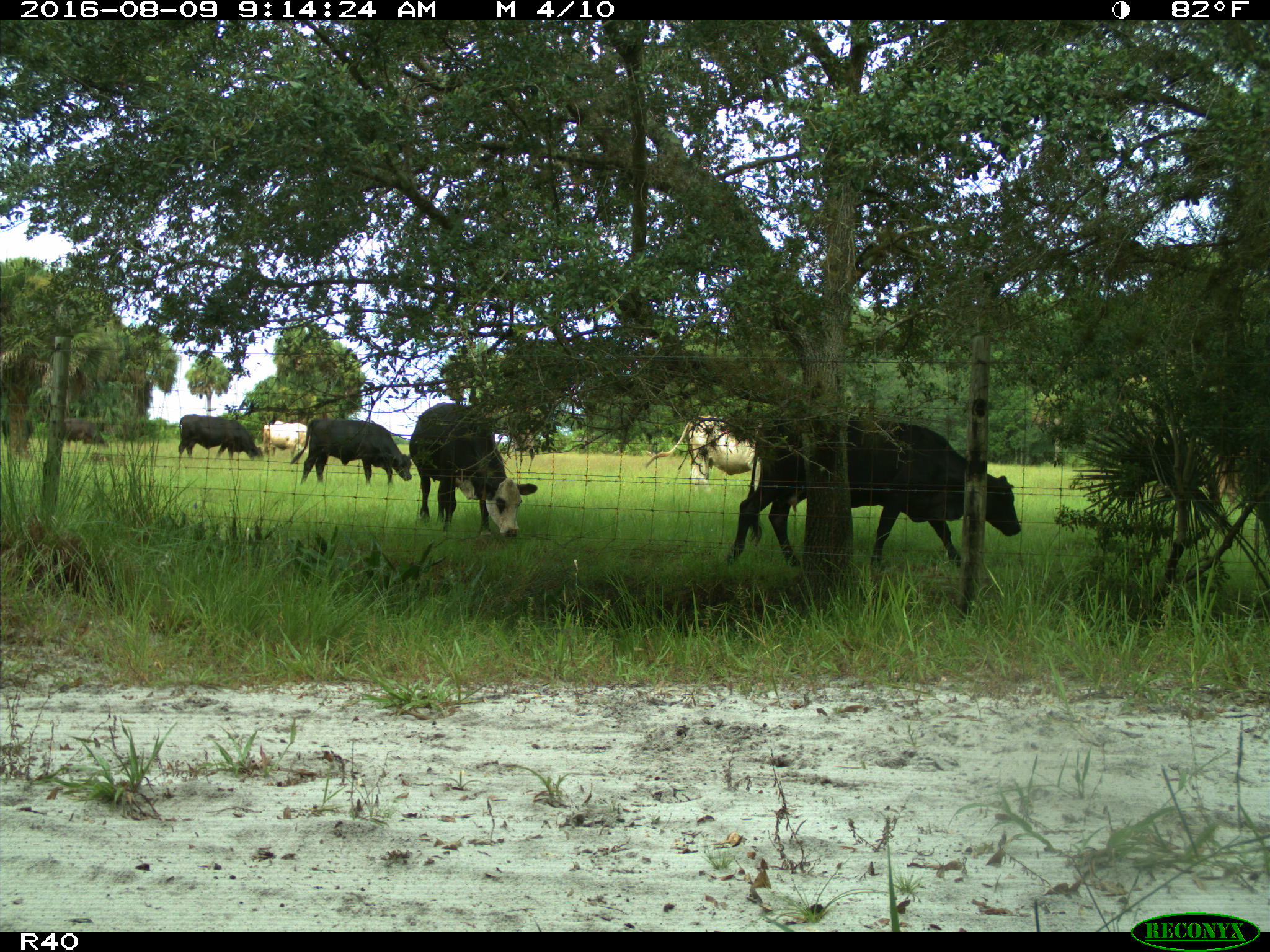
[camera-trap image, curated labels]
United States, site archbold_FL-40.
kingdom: Animalia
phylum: Chordata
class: Mammalia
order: Artiodactyla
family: Bovidae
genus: Bos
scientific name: Bos taurus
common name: domestic cow